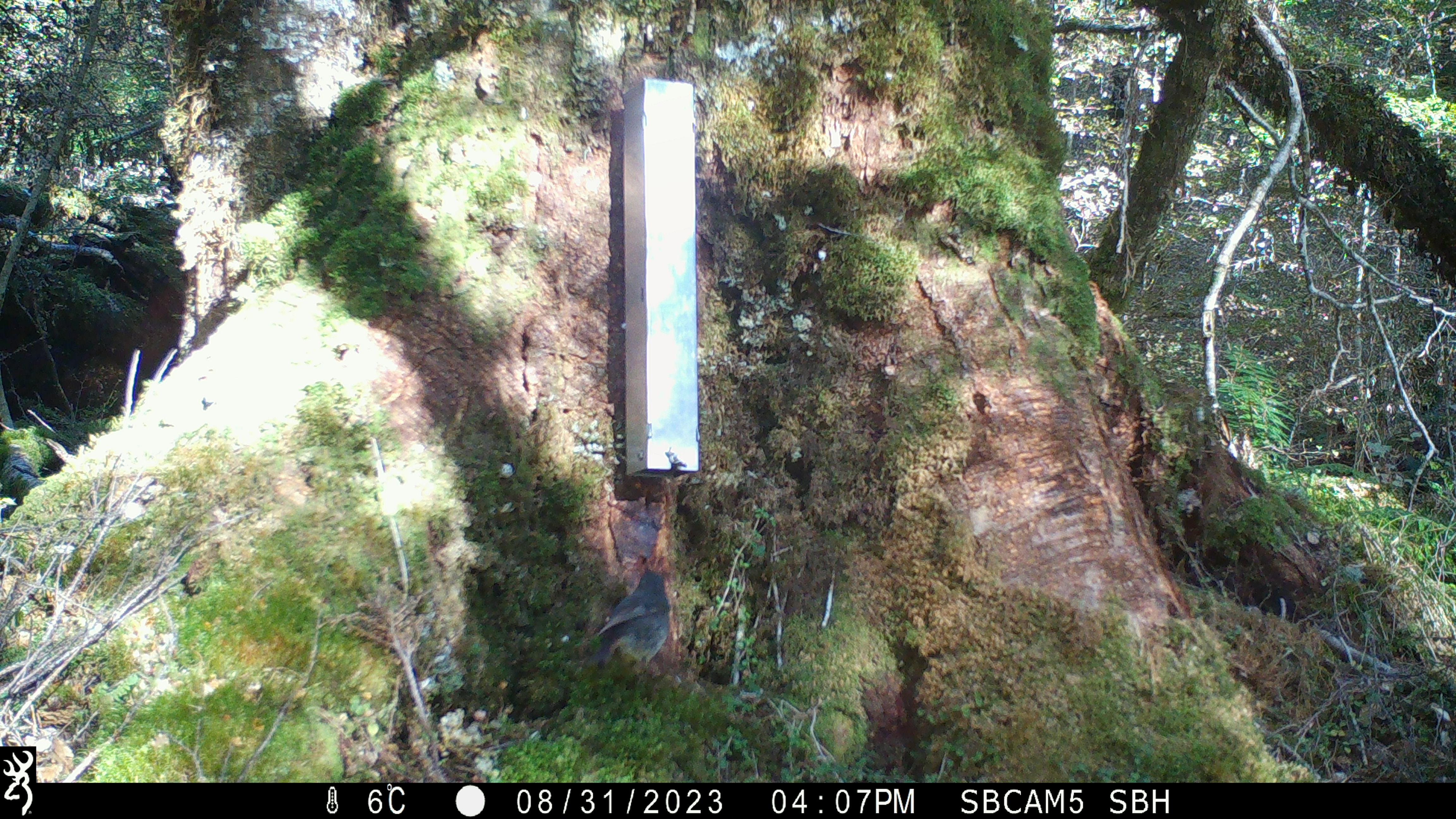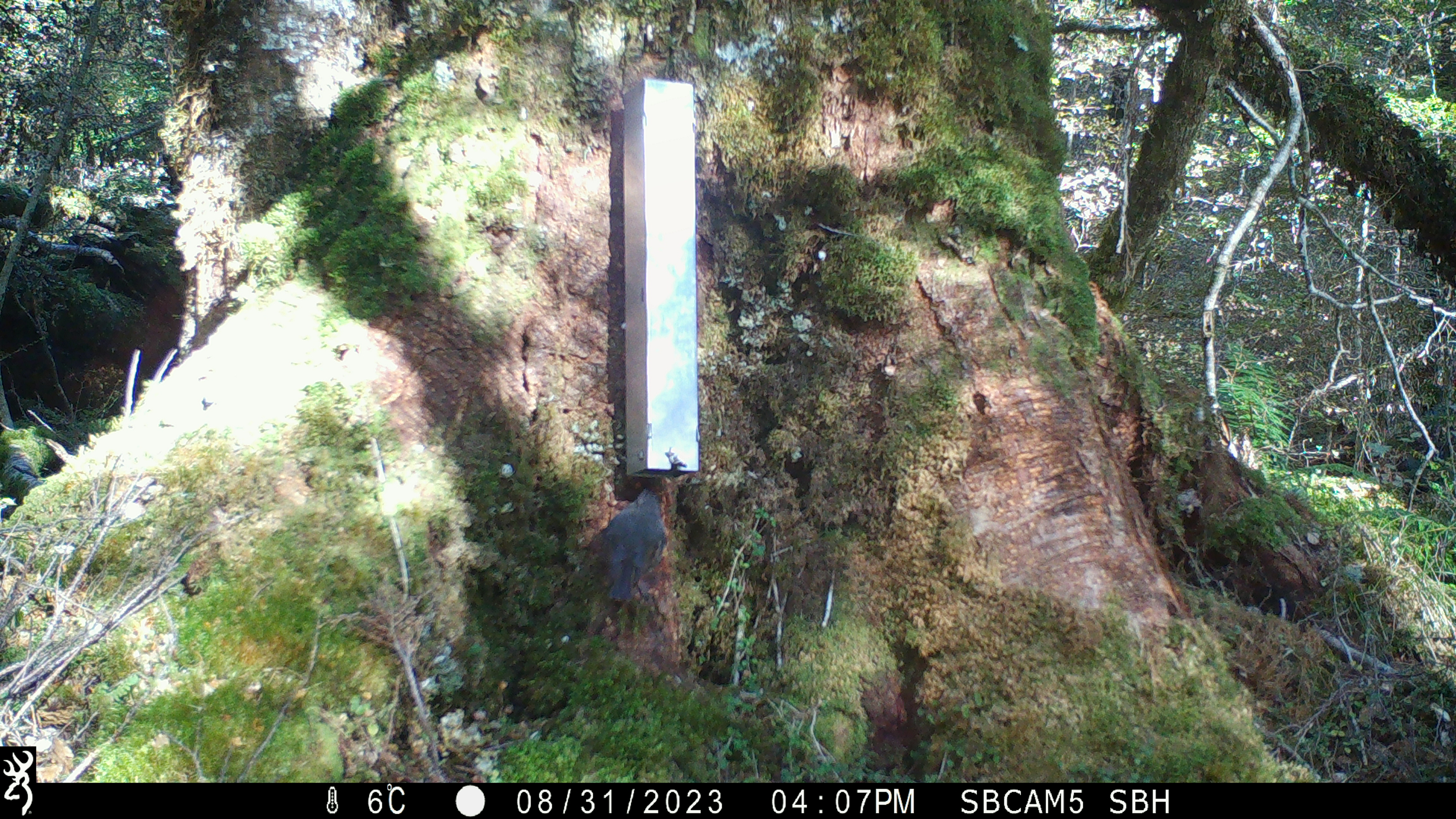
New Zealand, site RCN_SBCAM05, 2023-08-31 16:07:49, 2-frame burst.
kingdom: Animalia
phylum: Chordata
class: Aves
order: Passeriformes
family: Petroicidae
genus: Petroica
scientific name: Petroica australis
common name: new zealand robin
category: robin